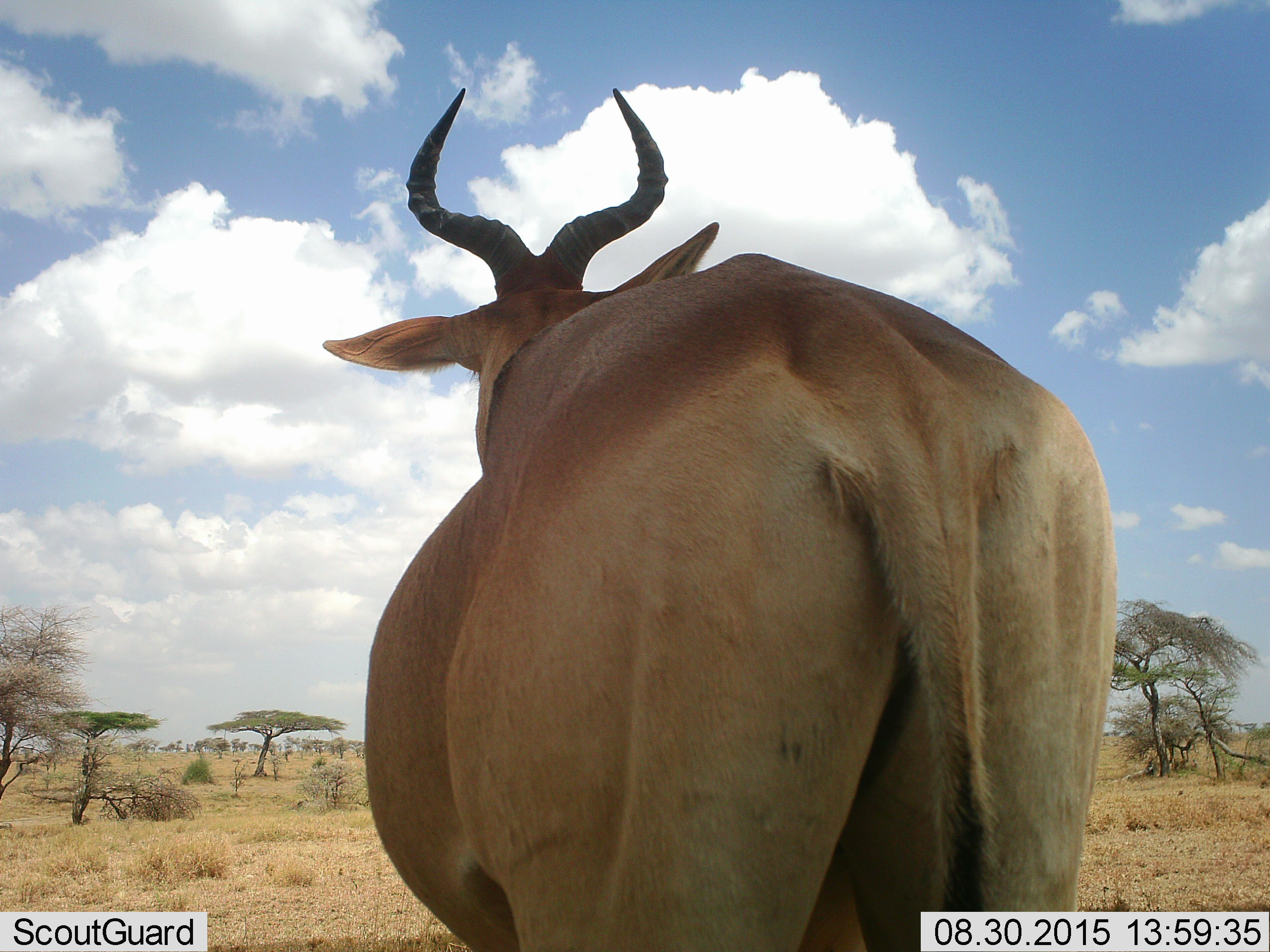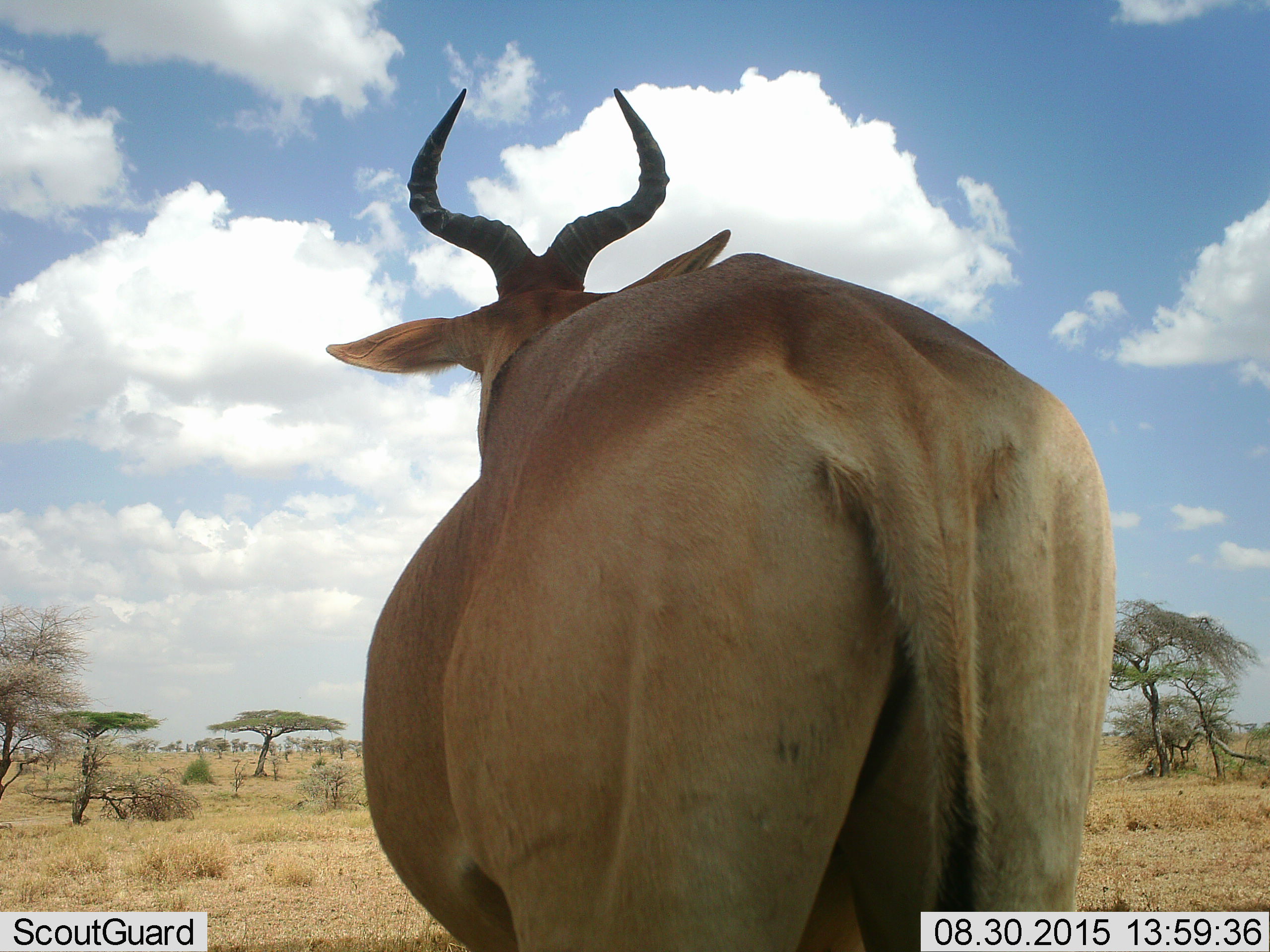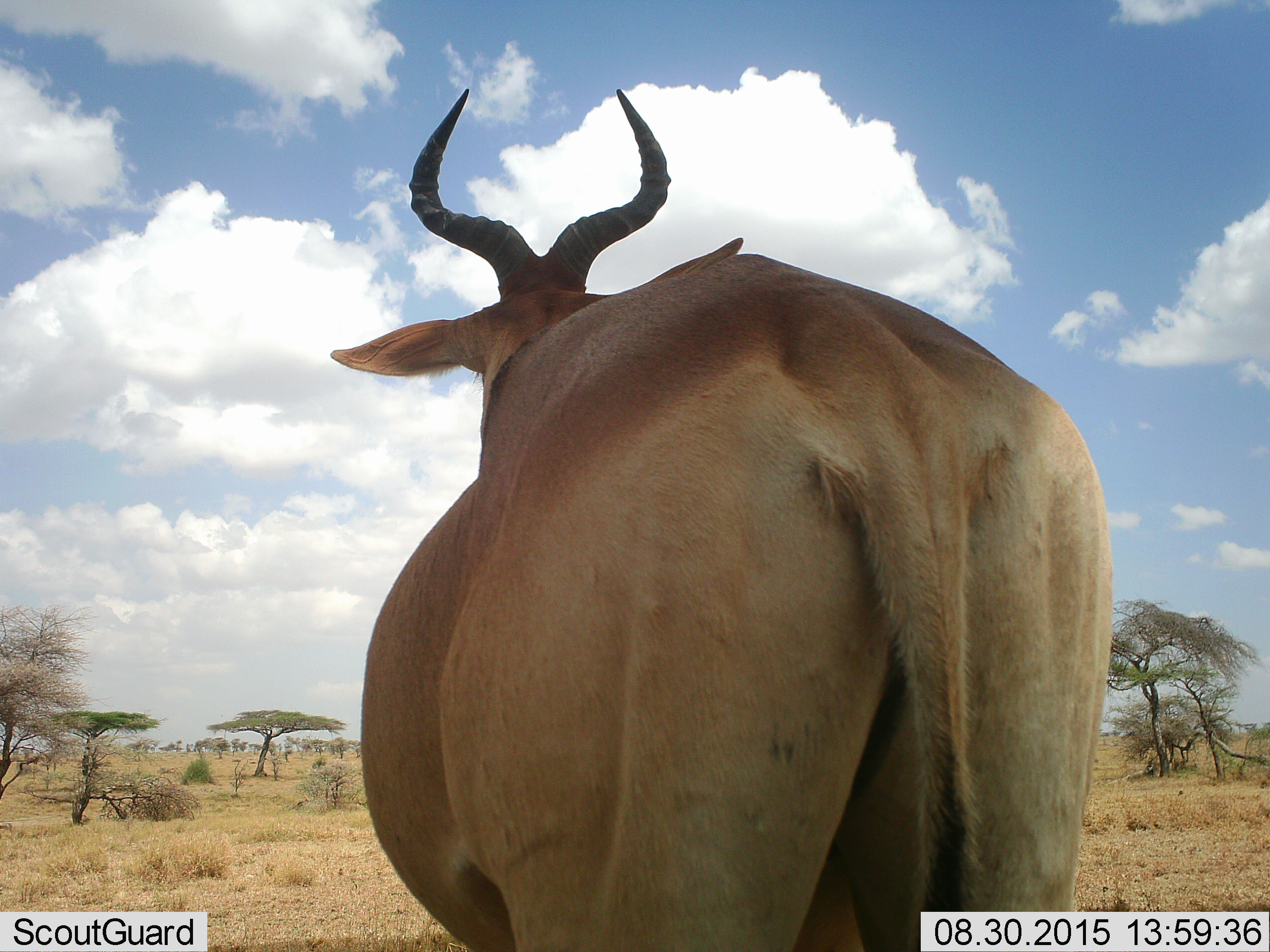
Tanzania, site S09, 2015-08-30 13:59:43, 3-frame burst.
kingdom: Animalia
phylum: Chordata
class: Mammalia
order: Artiodactyla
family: Bovidae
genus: Alcelaphus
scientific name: Alcelaphus buselaphus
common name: hartebeest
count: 1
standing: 83%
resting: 0%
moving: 17%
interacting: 0%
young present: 0%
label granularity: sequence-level